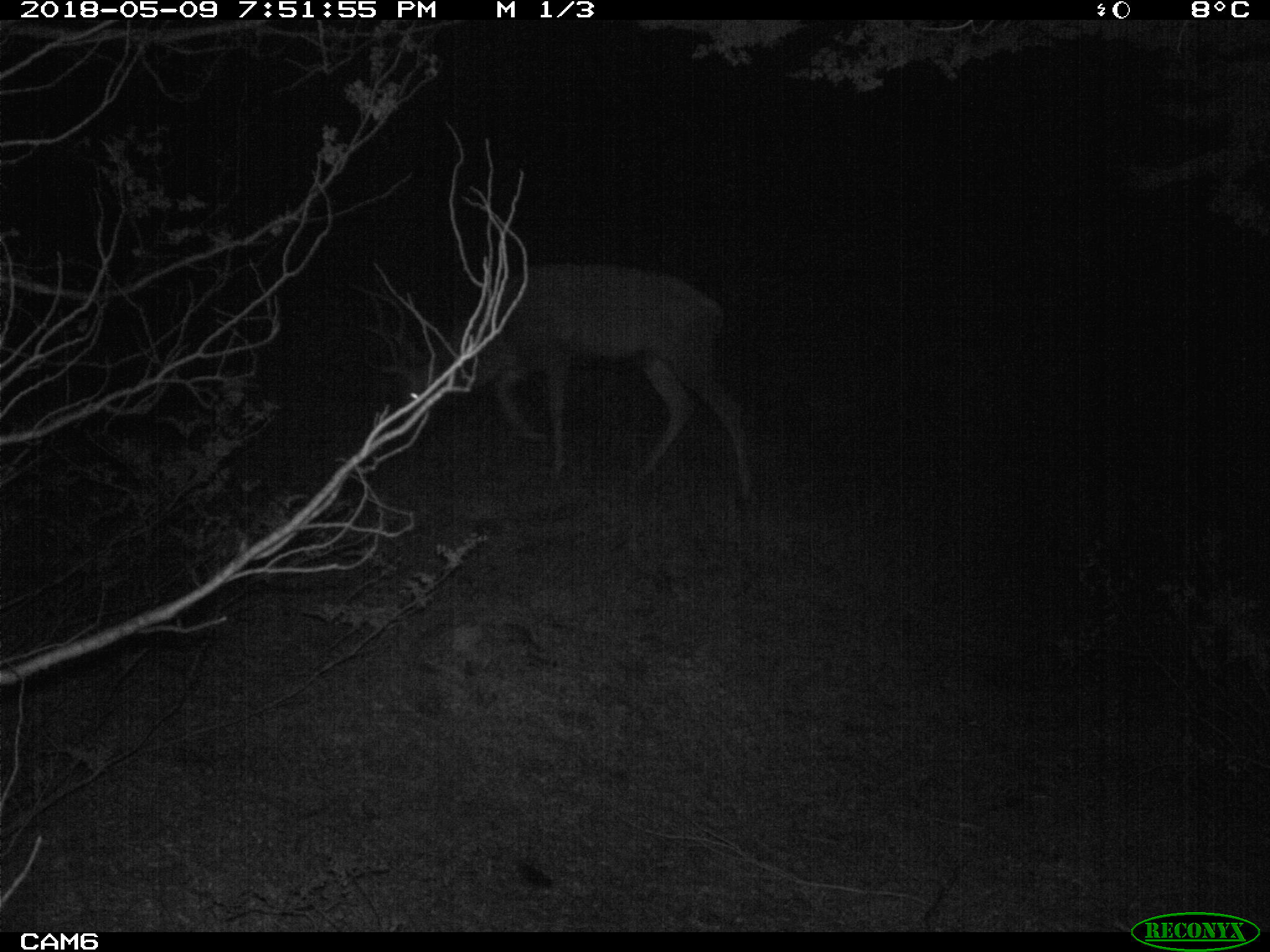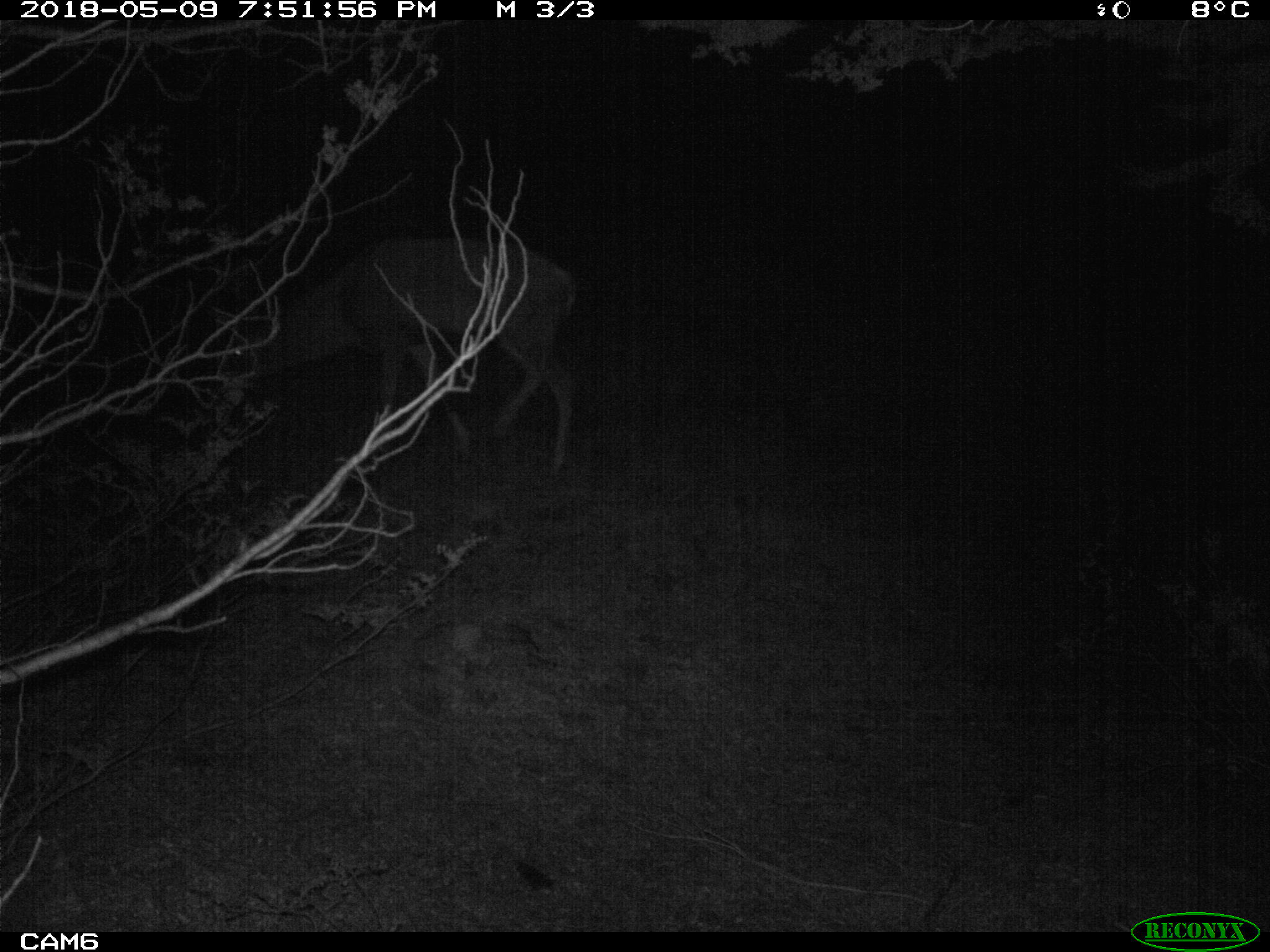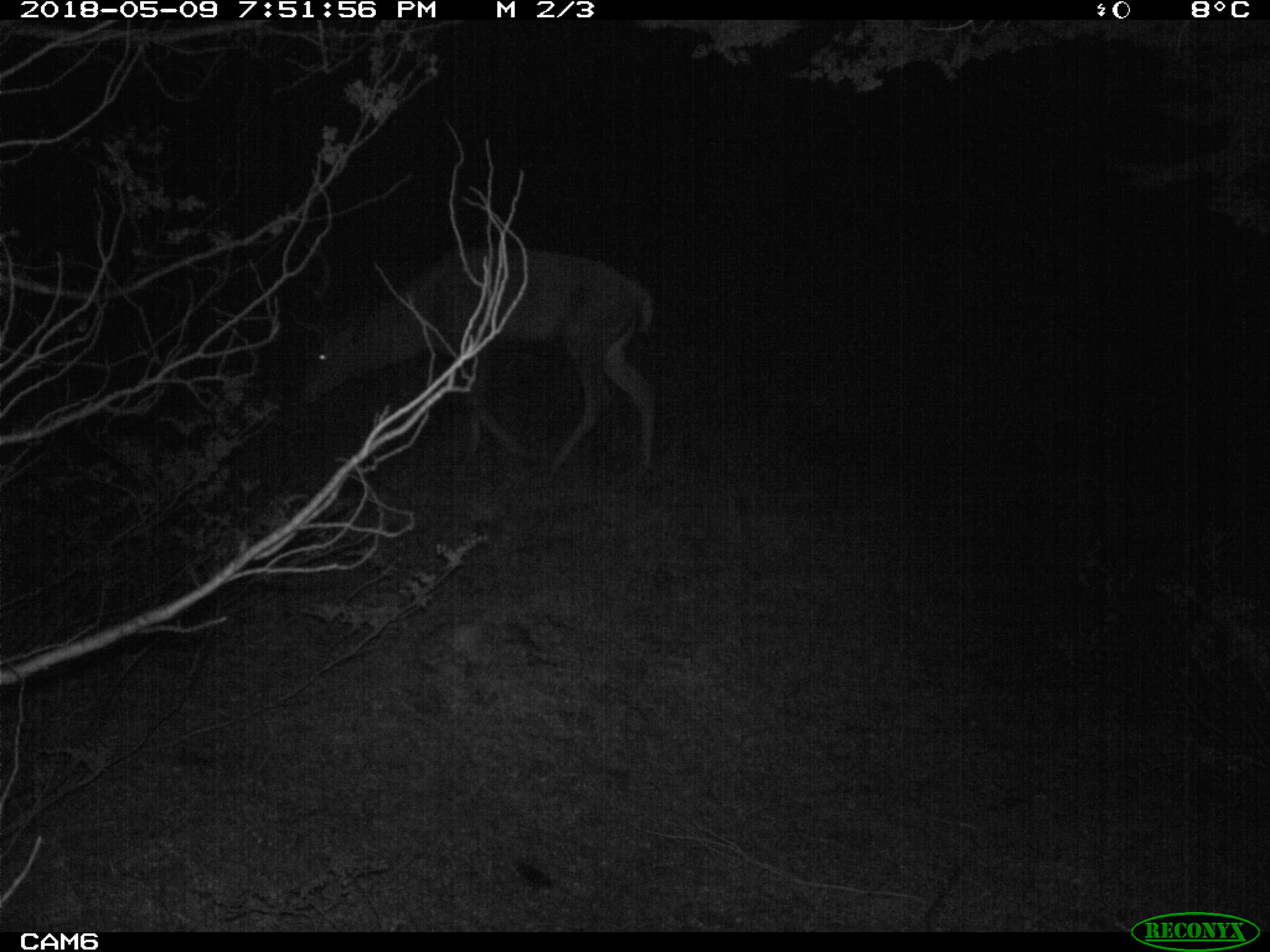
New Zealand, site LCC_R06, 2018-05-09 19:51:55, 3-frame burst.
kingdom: Animalia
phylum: Chordata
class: Mammalia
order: Artiodactyla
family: Cervidae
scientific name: Cervidae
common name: deer